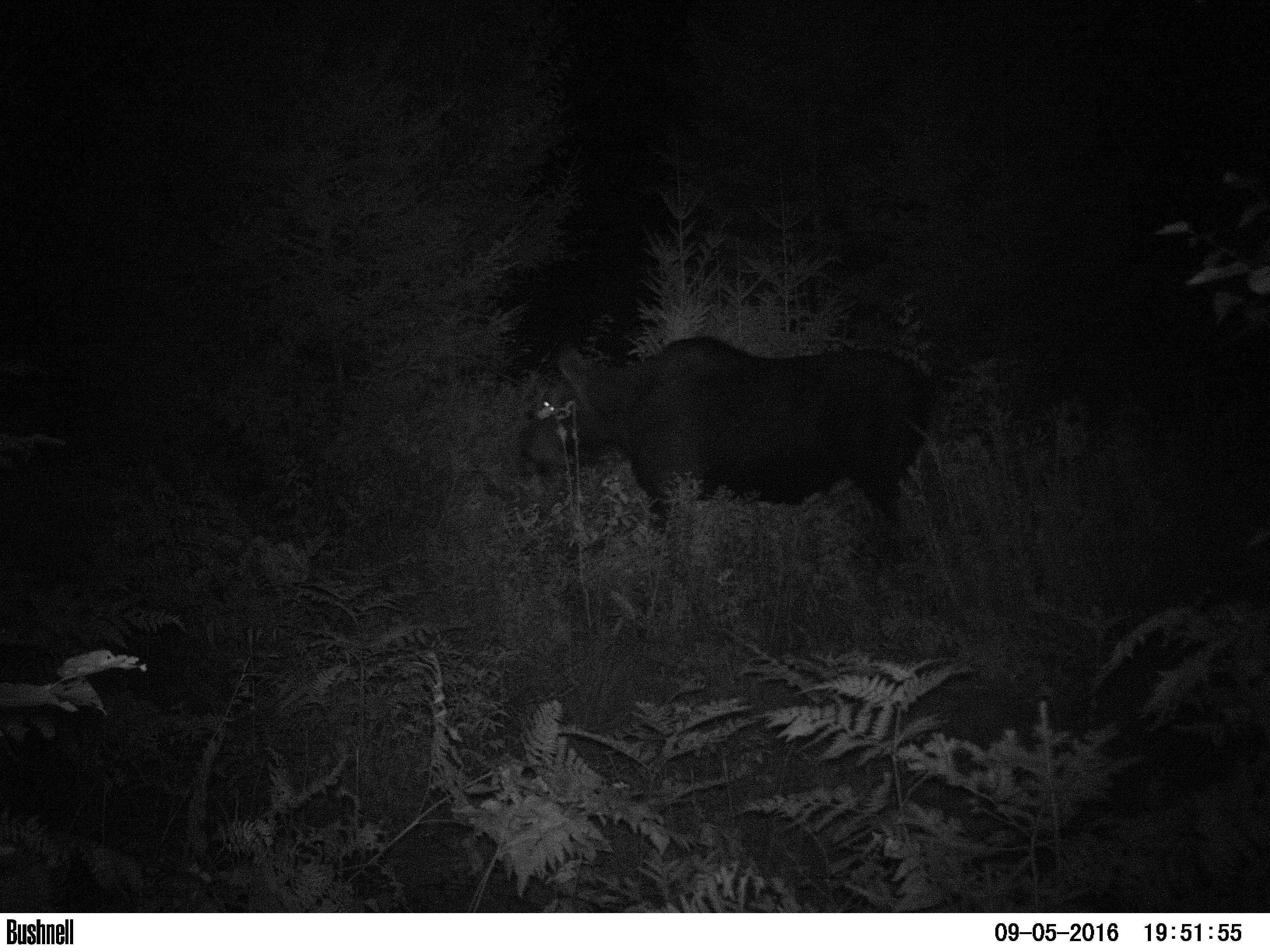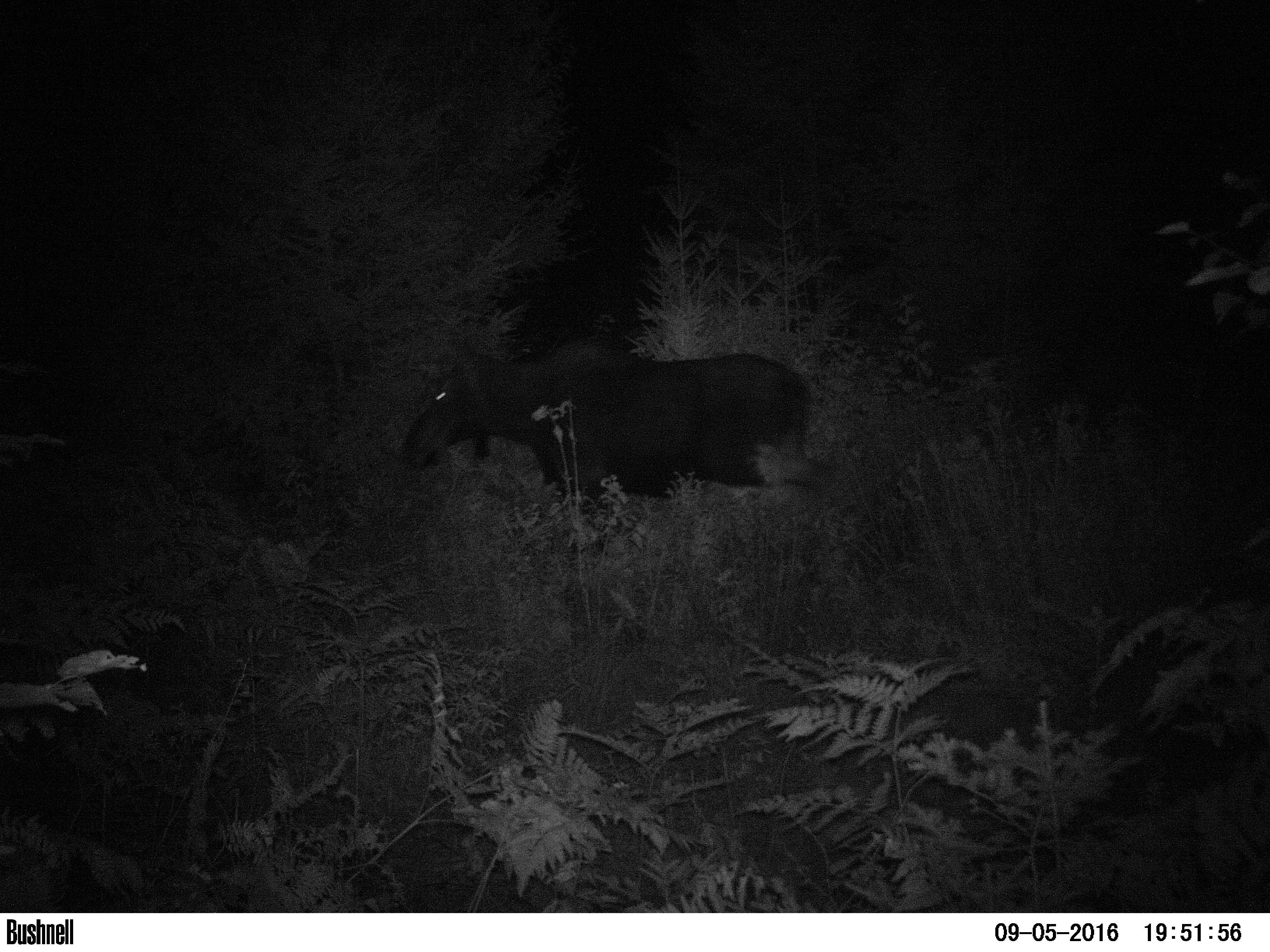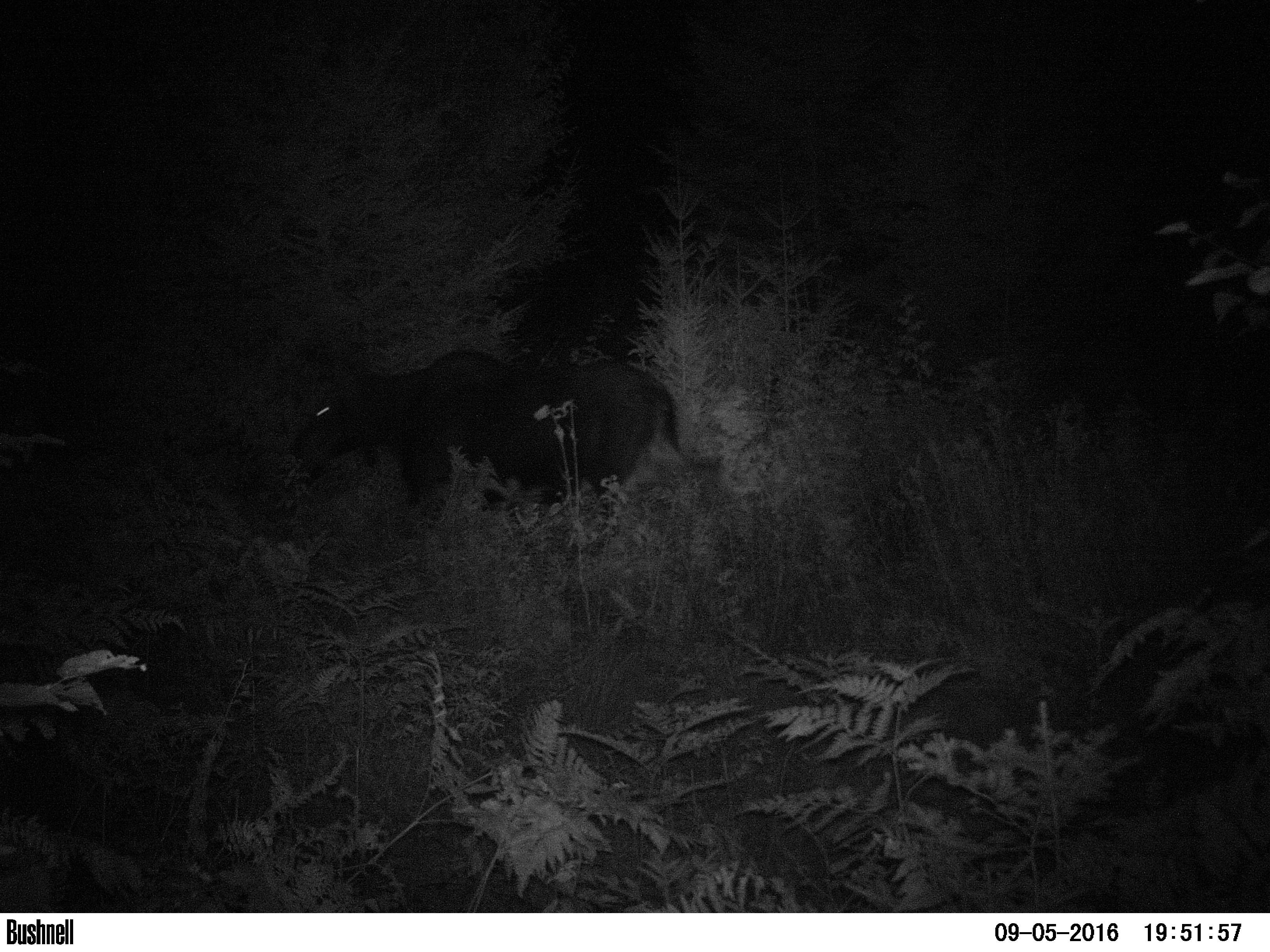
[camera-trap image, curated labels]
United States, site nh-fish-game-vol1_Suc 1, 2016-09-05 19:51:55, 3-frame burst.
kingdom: Animalia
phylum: Chordata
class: Mammalia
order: Artiodactyla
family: Cervidae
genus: Alces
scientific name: Alces alces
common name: moose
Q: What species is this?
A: Moose (Alces alces).